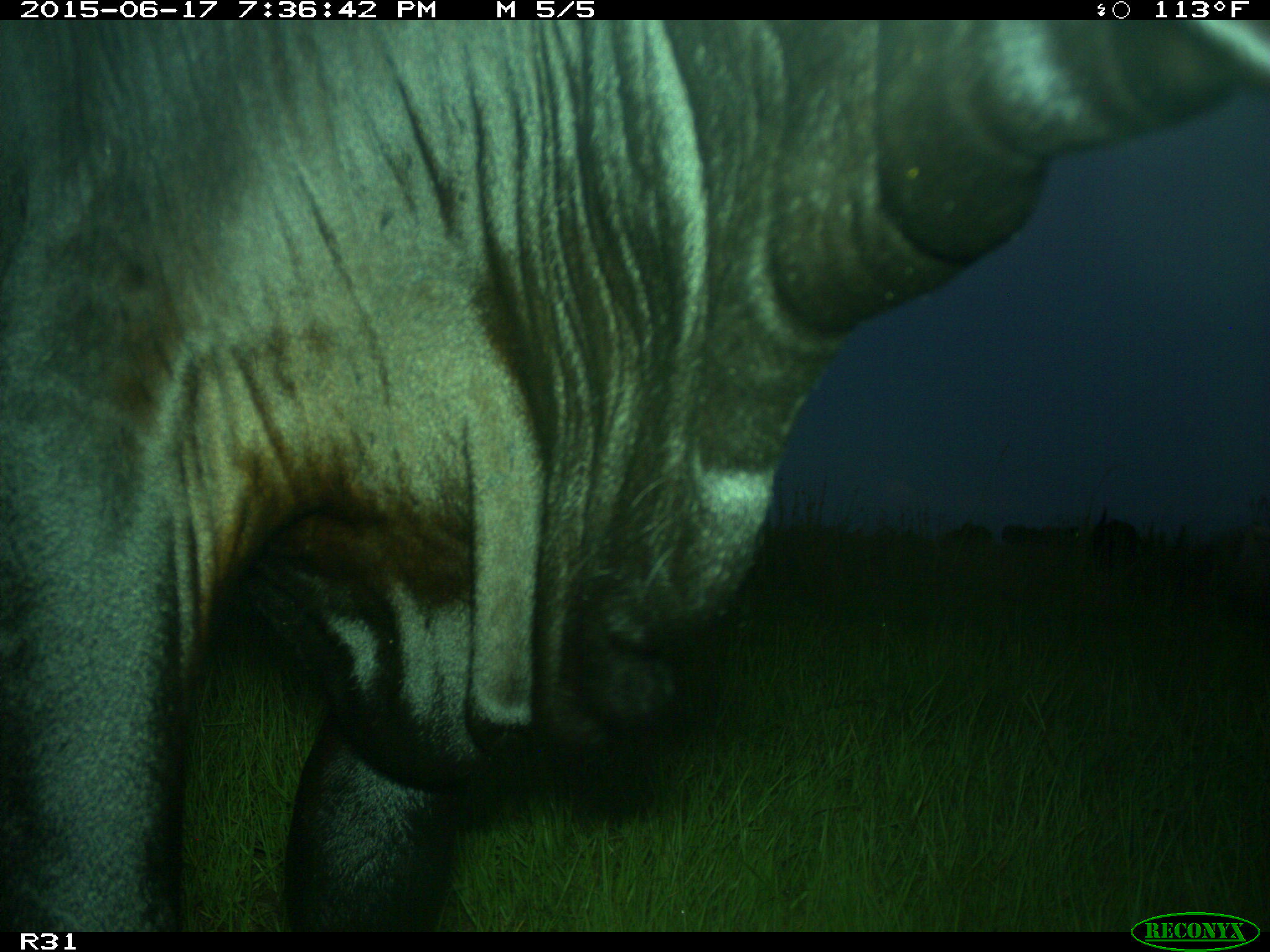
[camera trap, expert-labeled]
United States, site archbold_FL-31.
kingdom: Animalia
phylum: Chordata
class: Mammalia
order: Artiodactyla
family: Bovidae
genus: Bos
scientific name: Bos taurus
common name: domestic cow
Bos taurus (domestic cow).